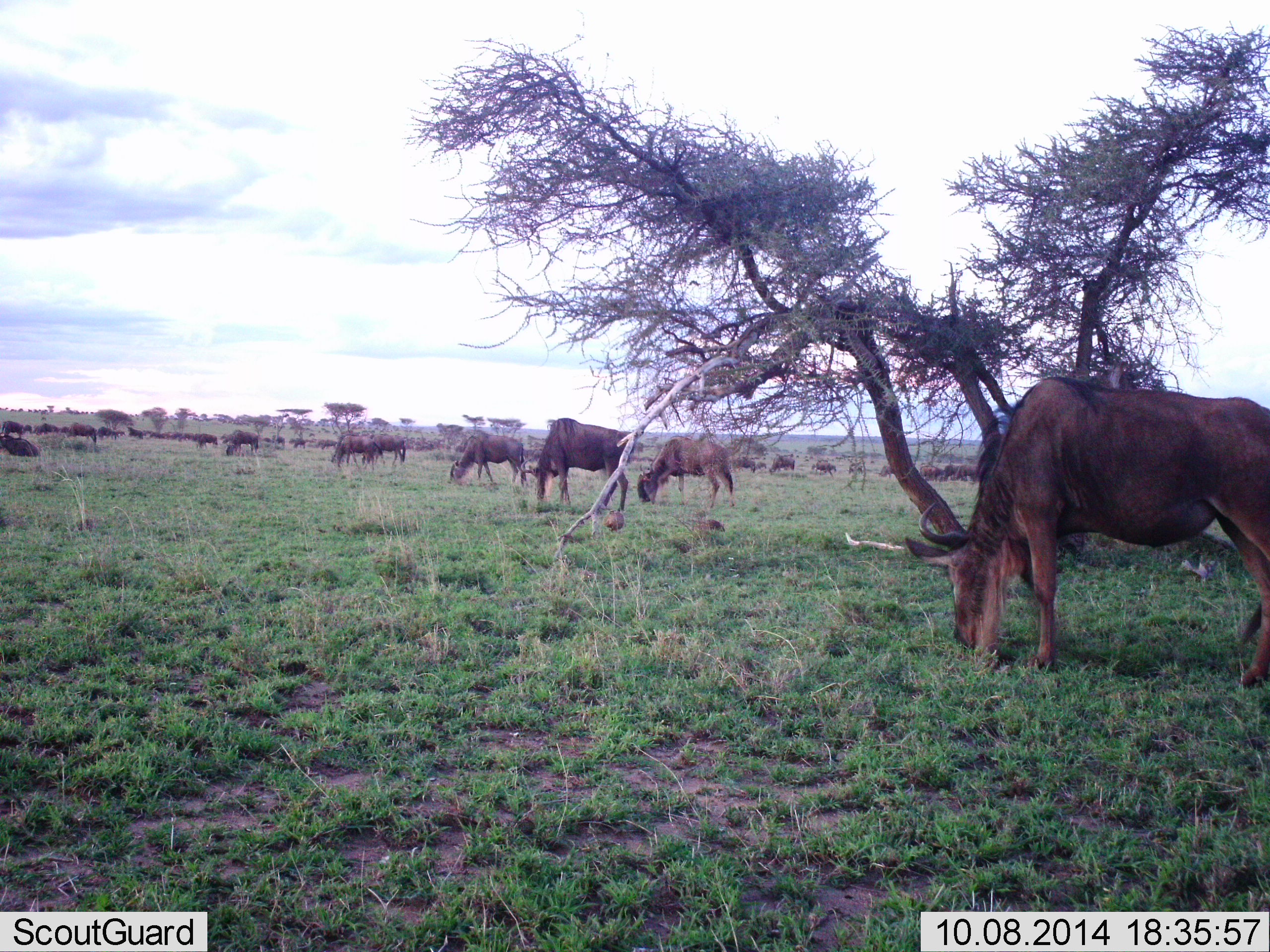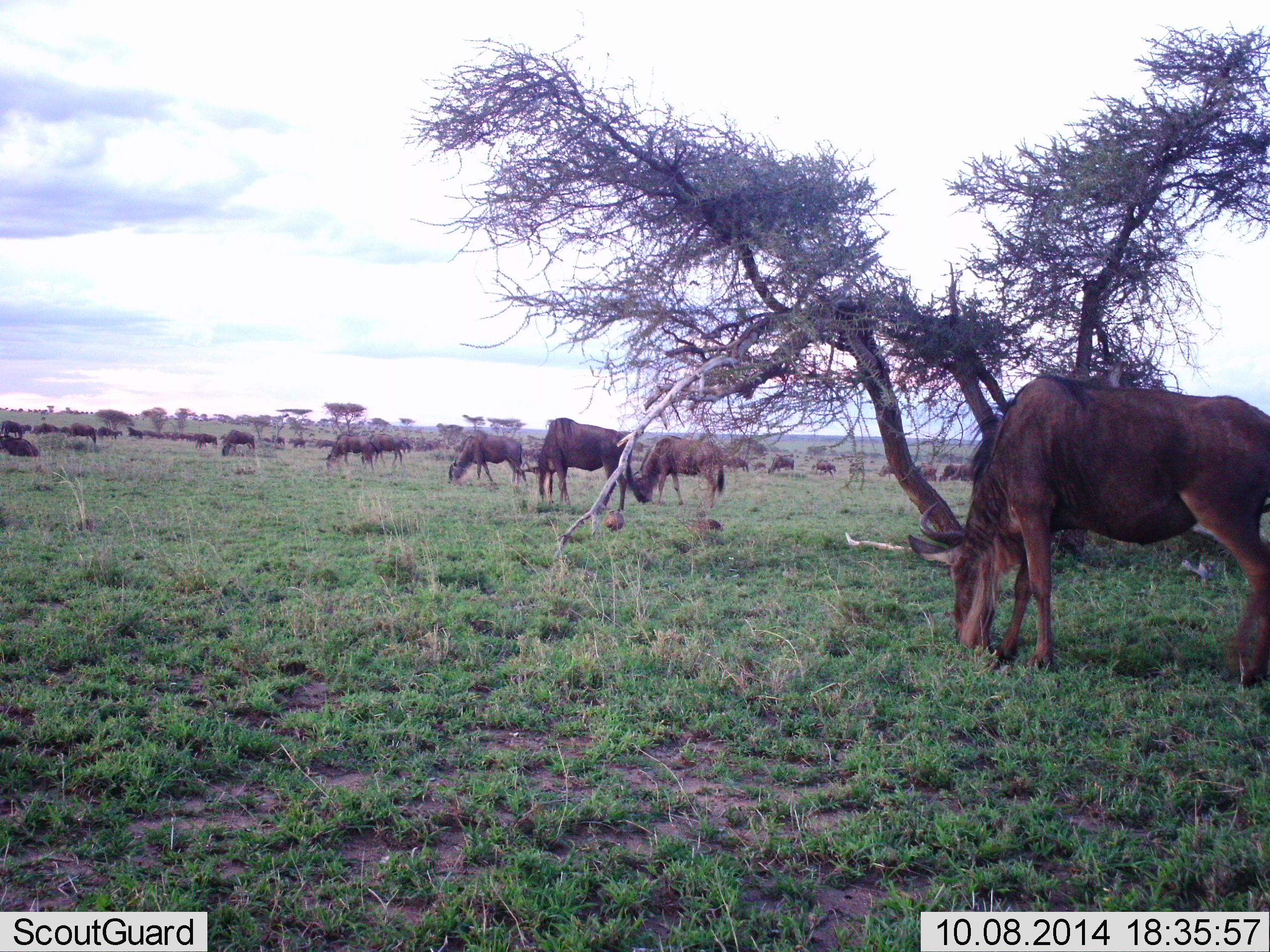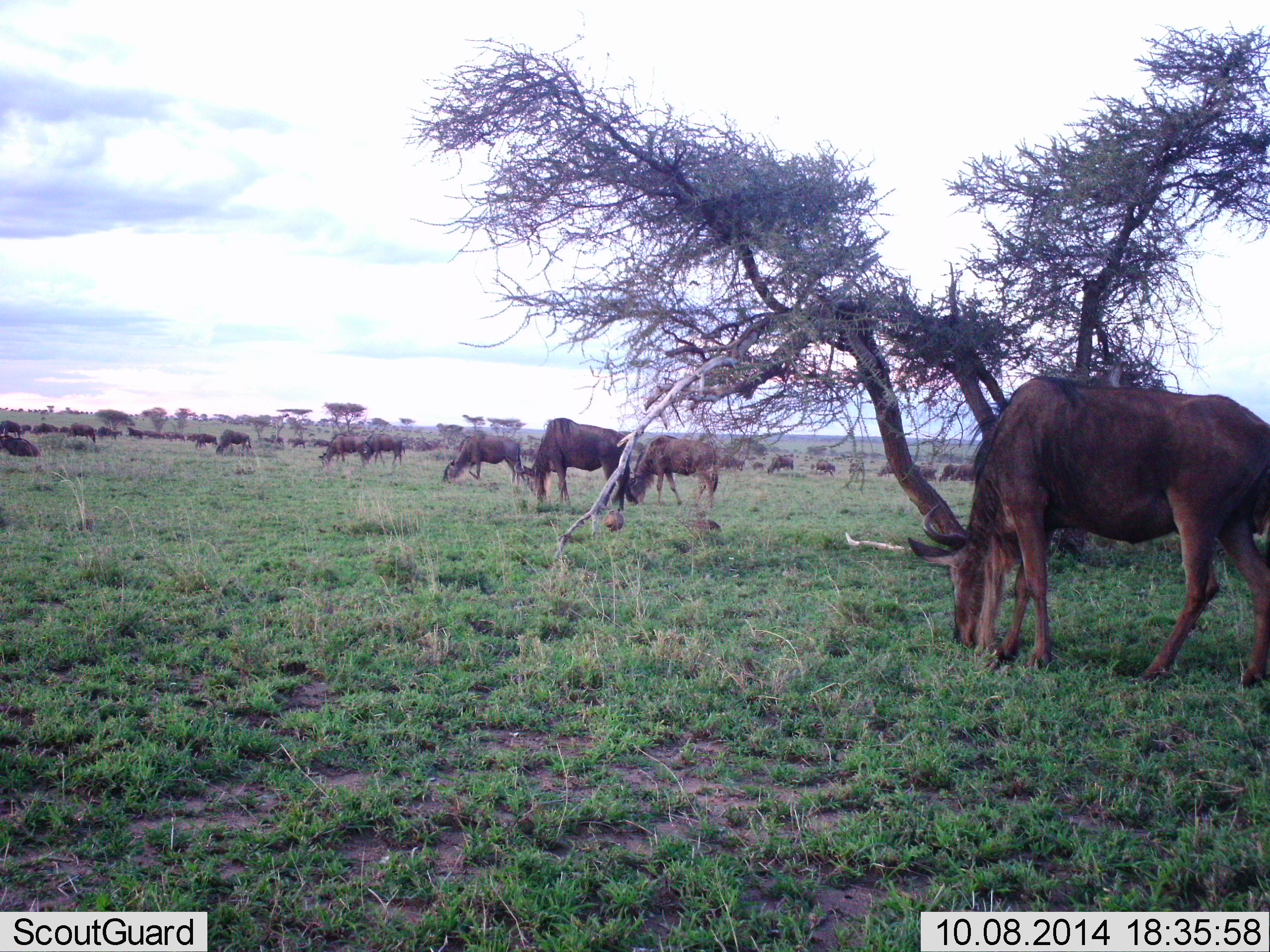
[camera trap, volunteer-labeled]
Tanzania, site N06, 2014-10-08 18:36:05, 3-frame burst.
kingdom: Animalia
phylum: Chordata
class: Mammalia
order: Artiodactyla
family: Bovidae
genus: Connochaetes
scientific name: Connochaetes taurinus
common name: blue wildebeest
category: wildebeest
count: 11-50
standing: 18%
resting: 0%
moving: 18%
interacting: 0%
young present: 9%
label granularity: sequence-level